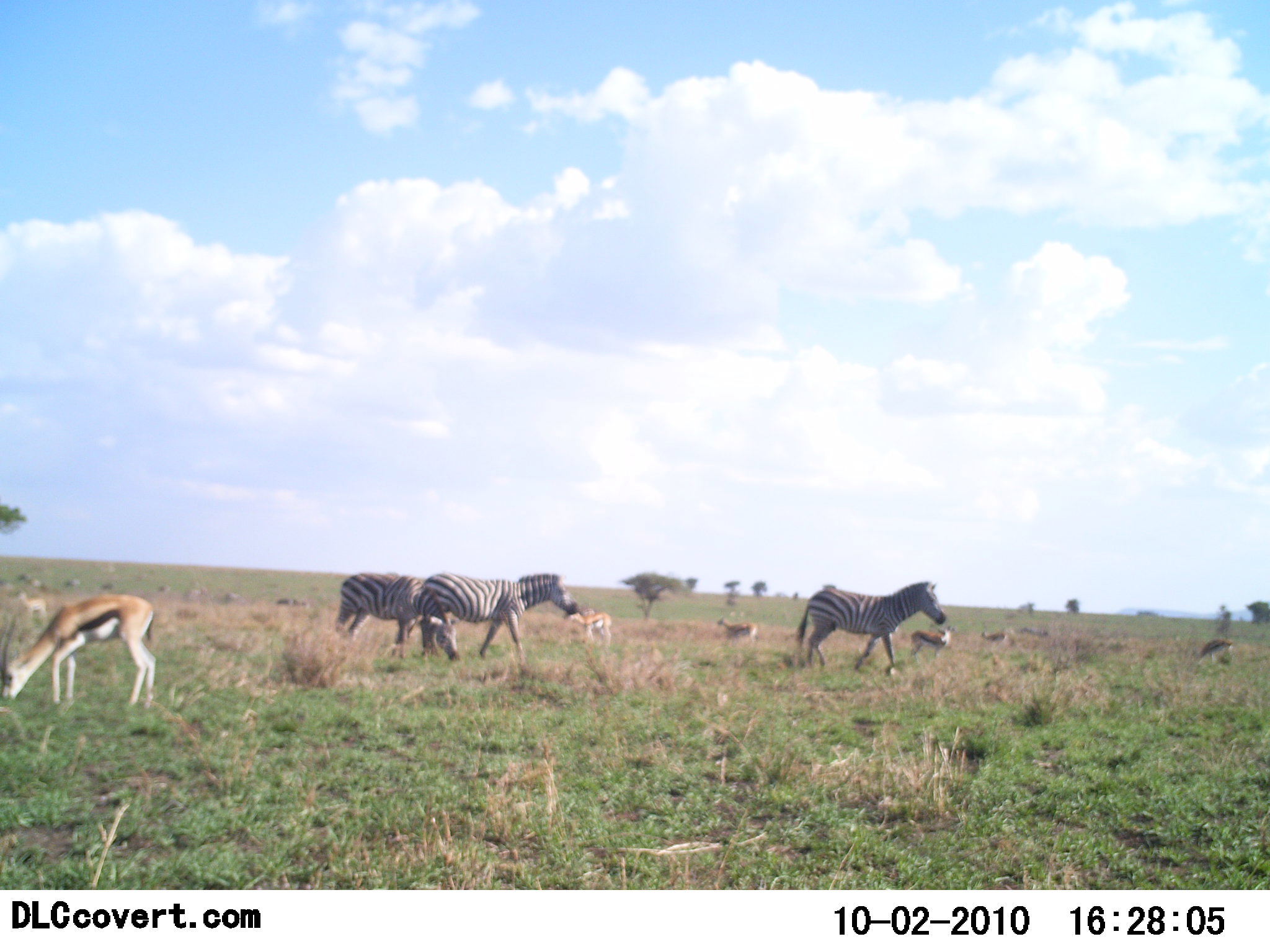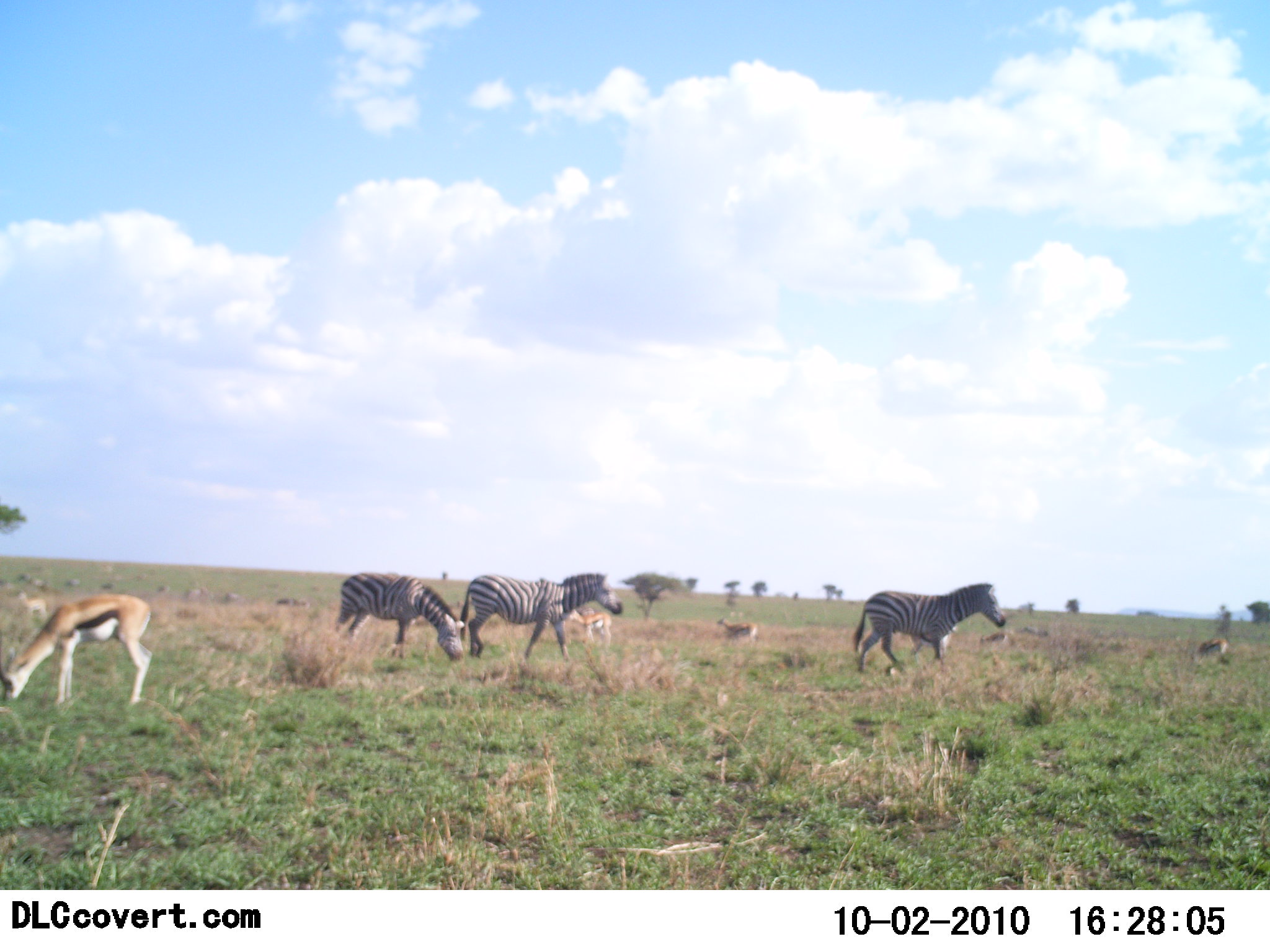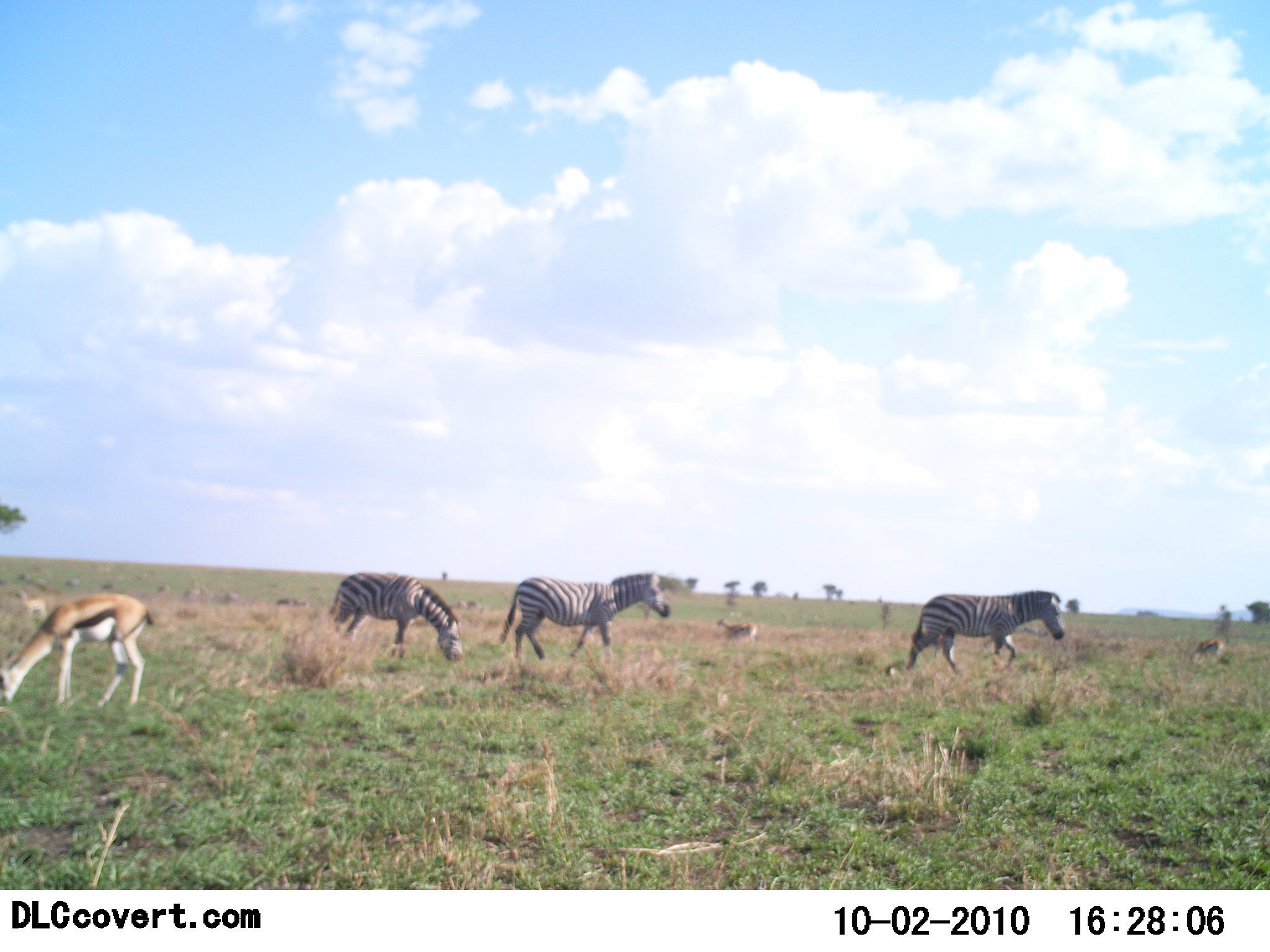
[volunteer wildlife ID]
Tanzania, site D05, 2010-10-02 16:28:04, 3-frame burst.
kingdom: Animalia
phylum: Chordata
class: Mammalia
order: Artiodactyla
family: Bovidae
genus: Eudorcas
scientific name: Eudorcas thomsonii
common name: thomson's gazelle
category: gazellethomsons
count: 5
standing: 25%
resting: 8%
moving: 8%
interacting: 0%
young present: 0%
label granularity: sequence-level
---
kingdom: Animalia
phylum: Chordata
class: Mammalia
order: Perissodactyla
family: Equidae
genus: Equus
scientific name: Equus quagga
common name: plains zebra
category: zebra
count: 3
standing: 7%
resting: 0%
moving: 93%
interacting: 0%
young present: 0%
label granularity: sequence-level